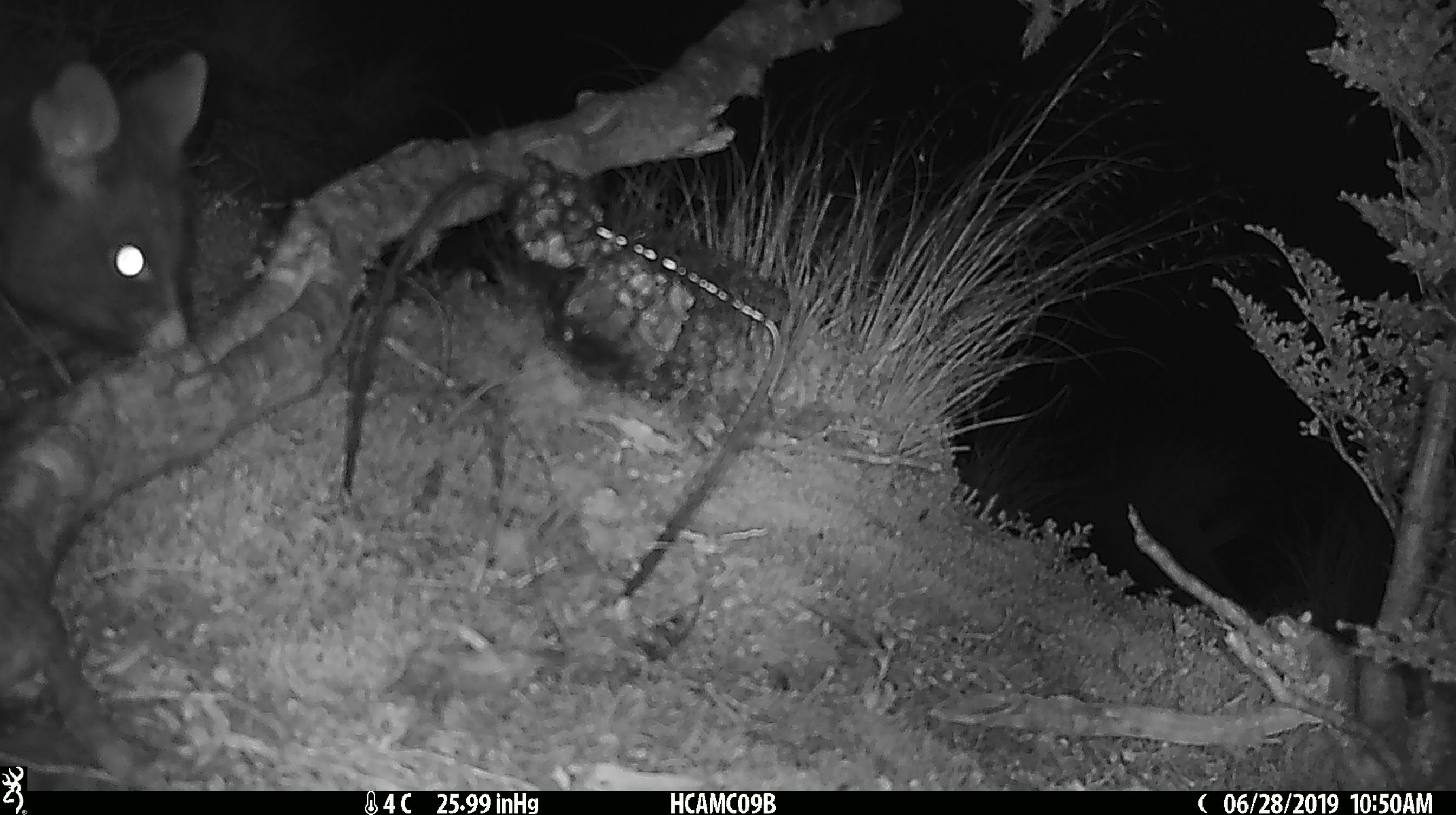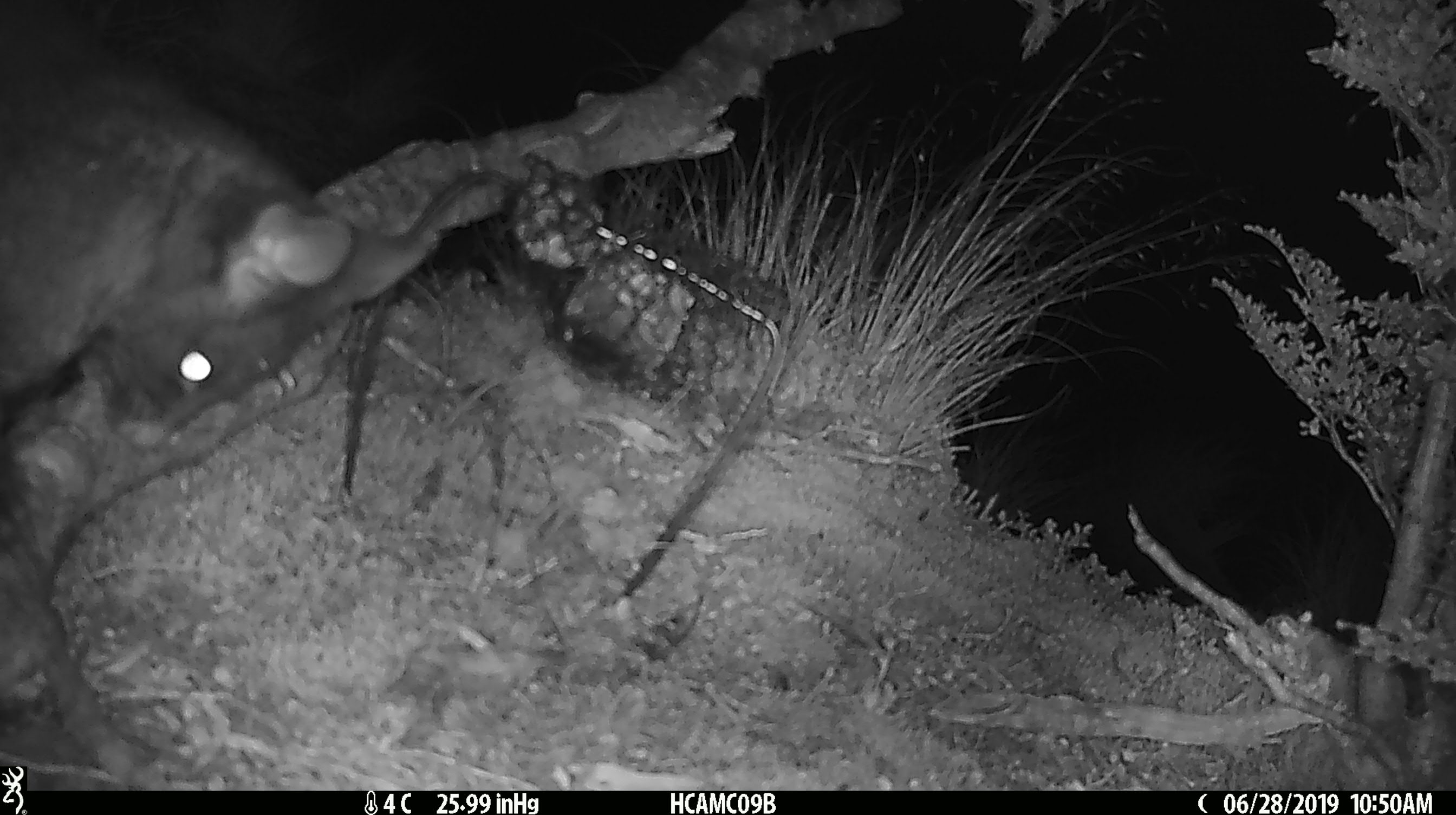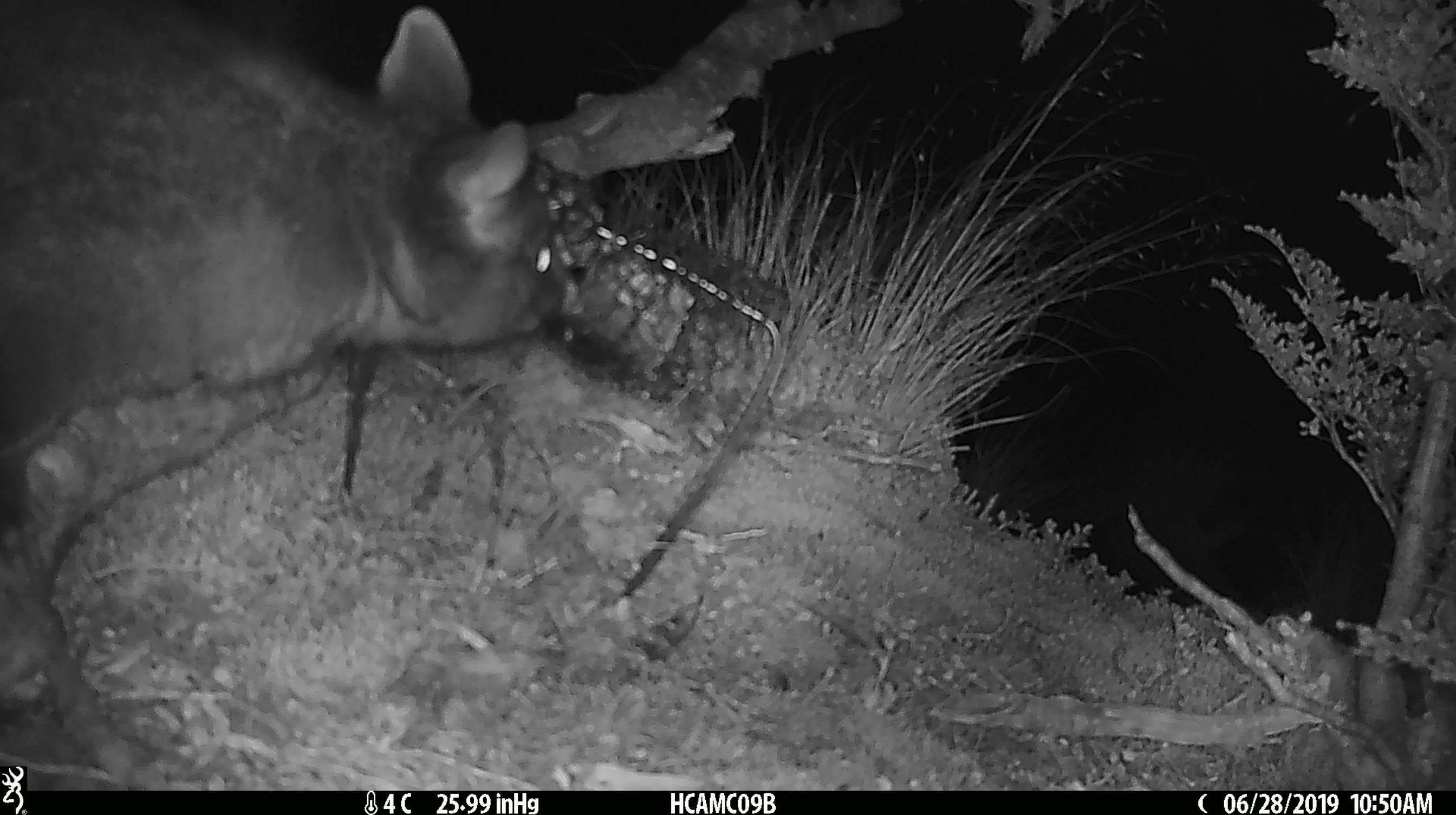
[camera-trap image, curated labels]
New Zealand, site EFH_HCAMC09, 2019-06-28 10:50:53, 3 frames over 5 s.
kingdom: Animalia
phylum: Chordata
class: Mammalia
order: Diprotodontia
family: Phalangeridae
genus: Trichosurus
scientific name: Trichosurus vulpecula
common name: common brushtail possum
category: possum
Possum (common brushtail possum) (Trichosurus vulpecula).